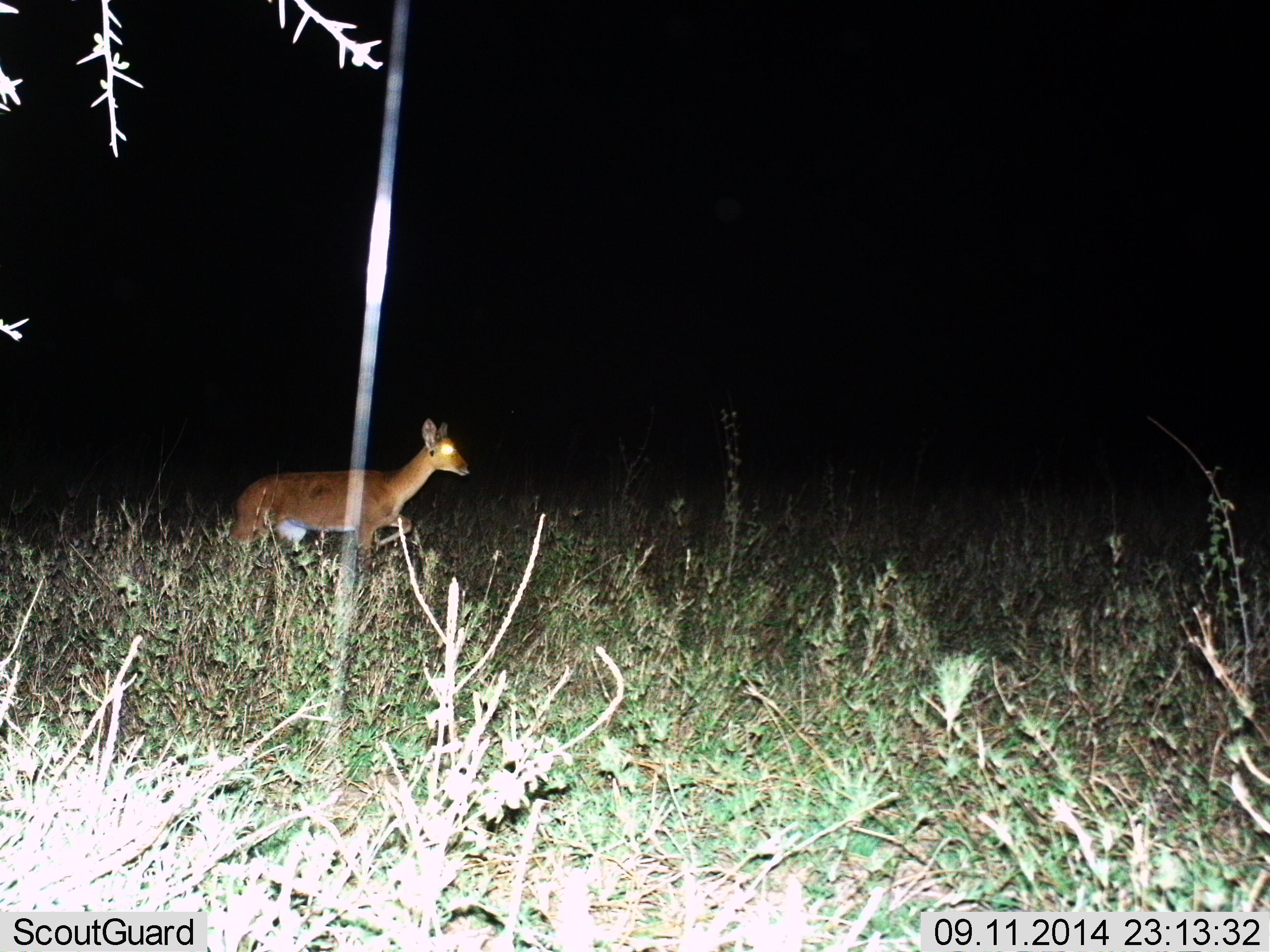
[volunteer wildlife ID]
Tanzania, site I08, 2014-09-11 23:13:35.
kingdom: Animalia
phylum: Chordata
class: Mammalia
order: Artiodactyla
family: Bovidae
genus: Redunca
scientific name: Redunca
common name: reedbuck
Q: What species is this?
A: Reedbuck (Redunca).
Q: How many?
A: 1.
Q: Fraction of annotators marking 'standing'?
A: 10%.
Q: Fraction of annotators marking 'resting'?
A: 0%.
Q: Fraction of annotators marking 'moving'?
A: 90%.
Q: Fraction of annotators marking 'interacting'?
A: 0%.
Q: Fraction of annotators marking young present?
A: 0%.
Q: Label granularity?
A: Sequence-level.